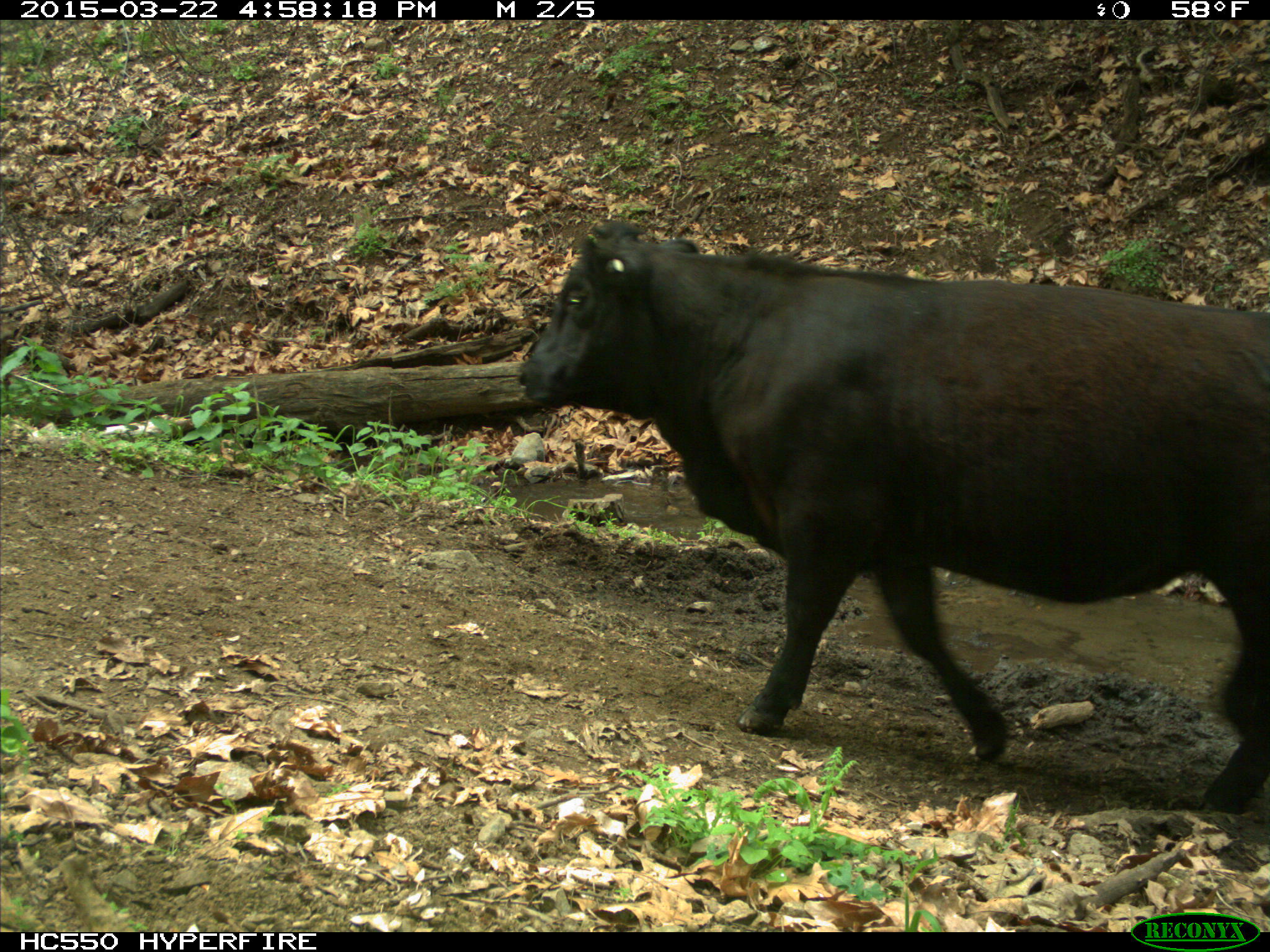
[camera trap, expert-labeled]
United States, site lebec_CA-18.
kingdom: Animalia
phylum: Chordata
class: Mammalia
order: Artiodactyla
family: Bovidae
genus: Bos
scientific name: Bos taurus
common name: domestic cow